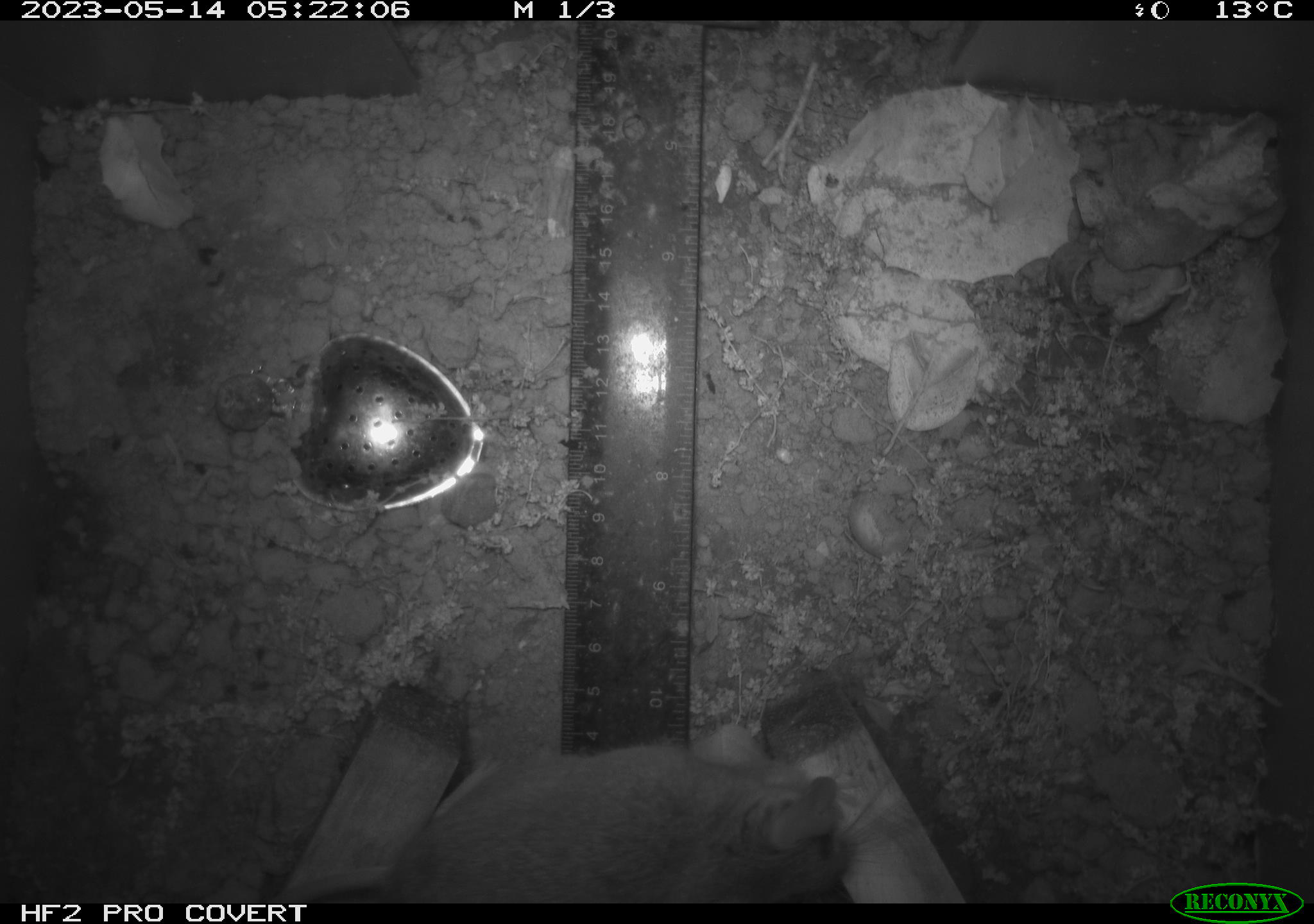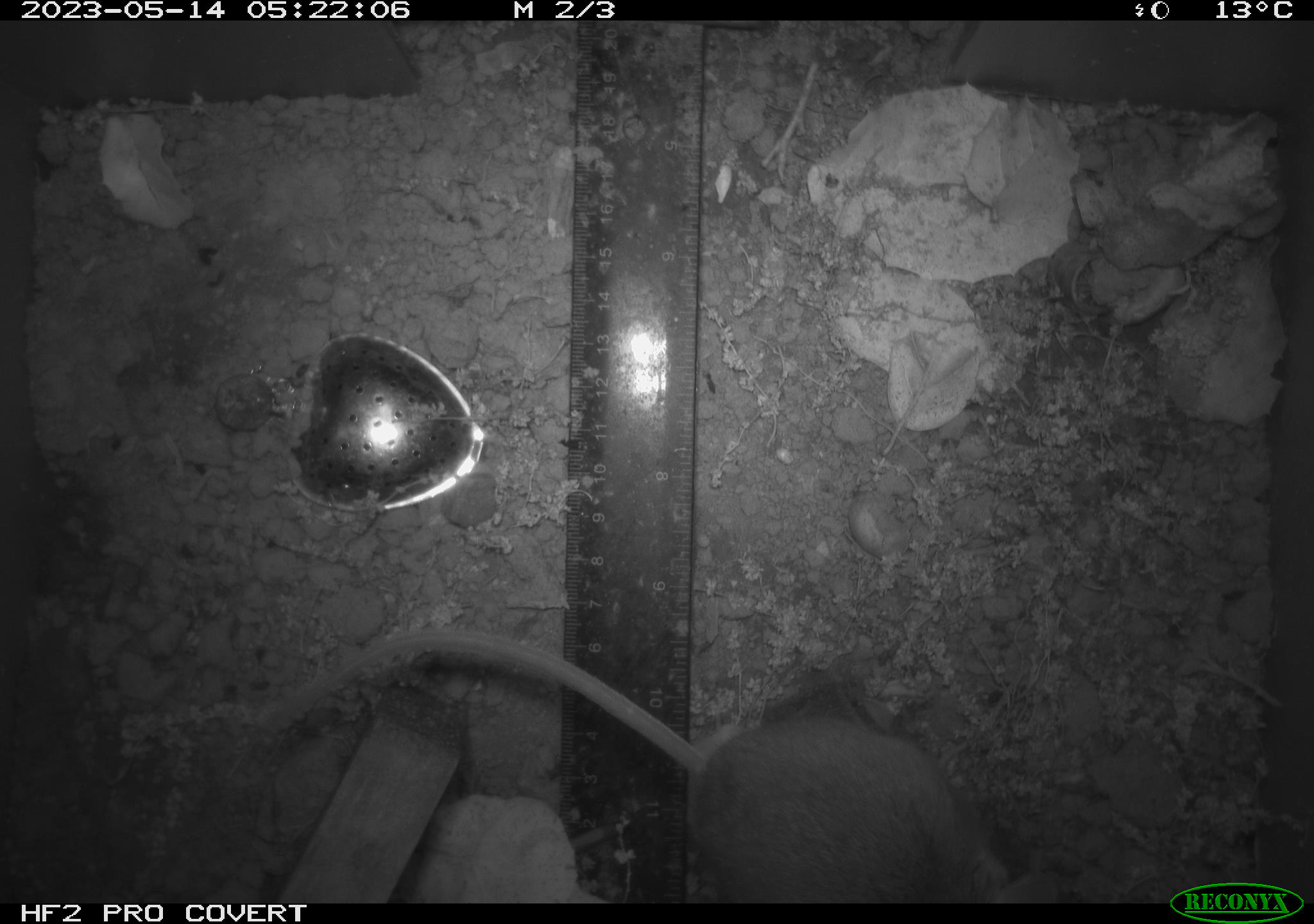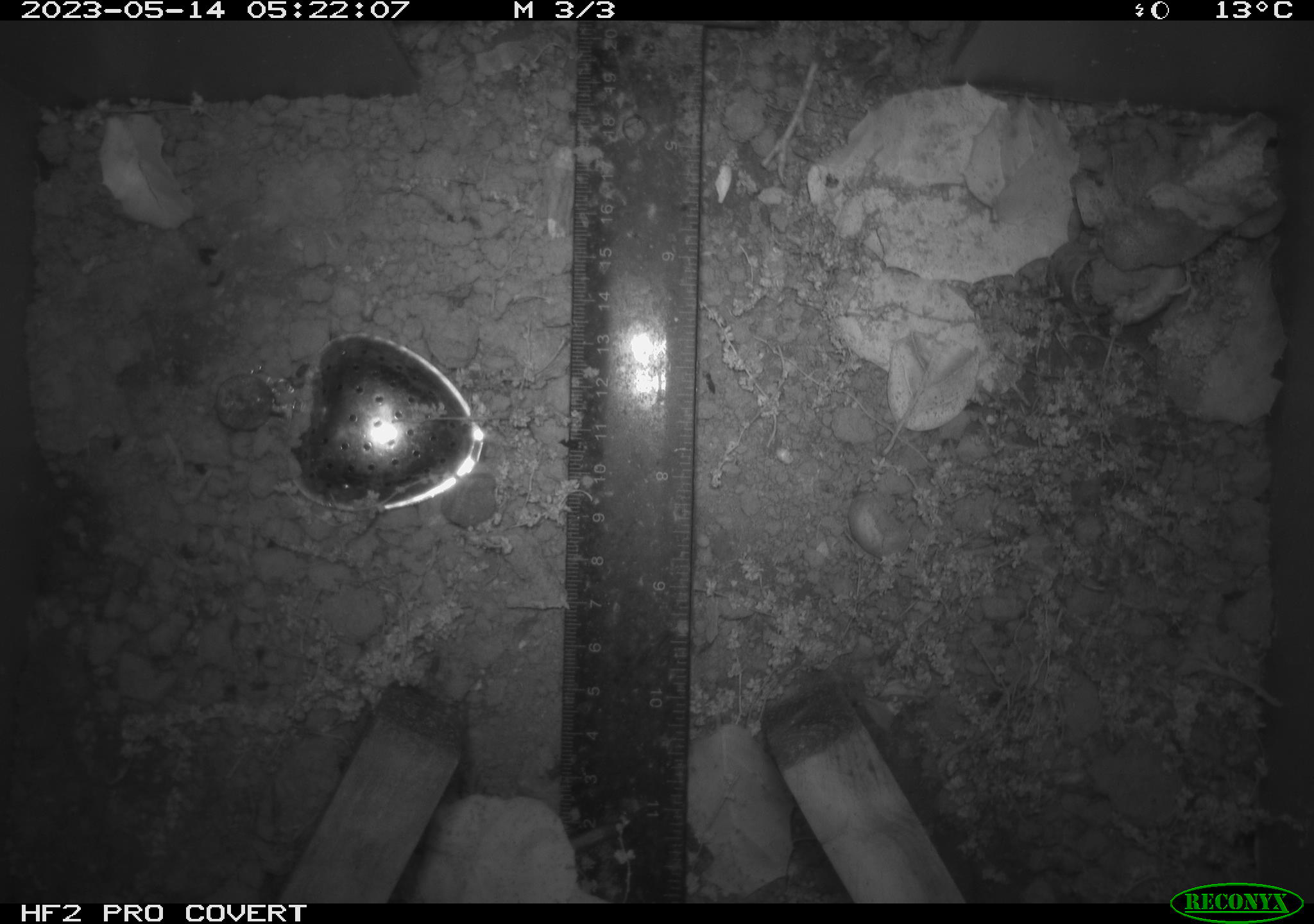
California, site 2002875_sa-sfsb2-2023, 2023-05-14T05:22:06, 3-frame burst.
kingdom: Animalia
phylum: Chordata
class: Mammalia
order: Rodentia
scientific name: Rodentia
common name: mouse species